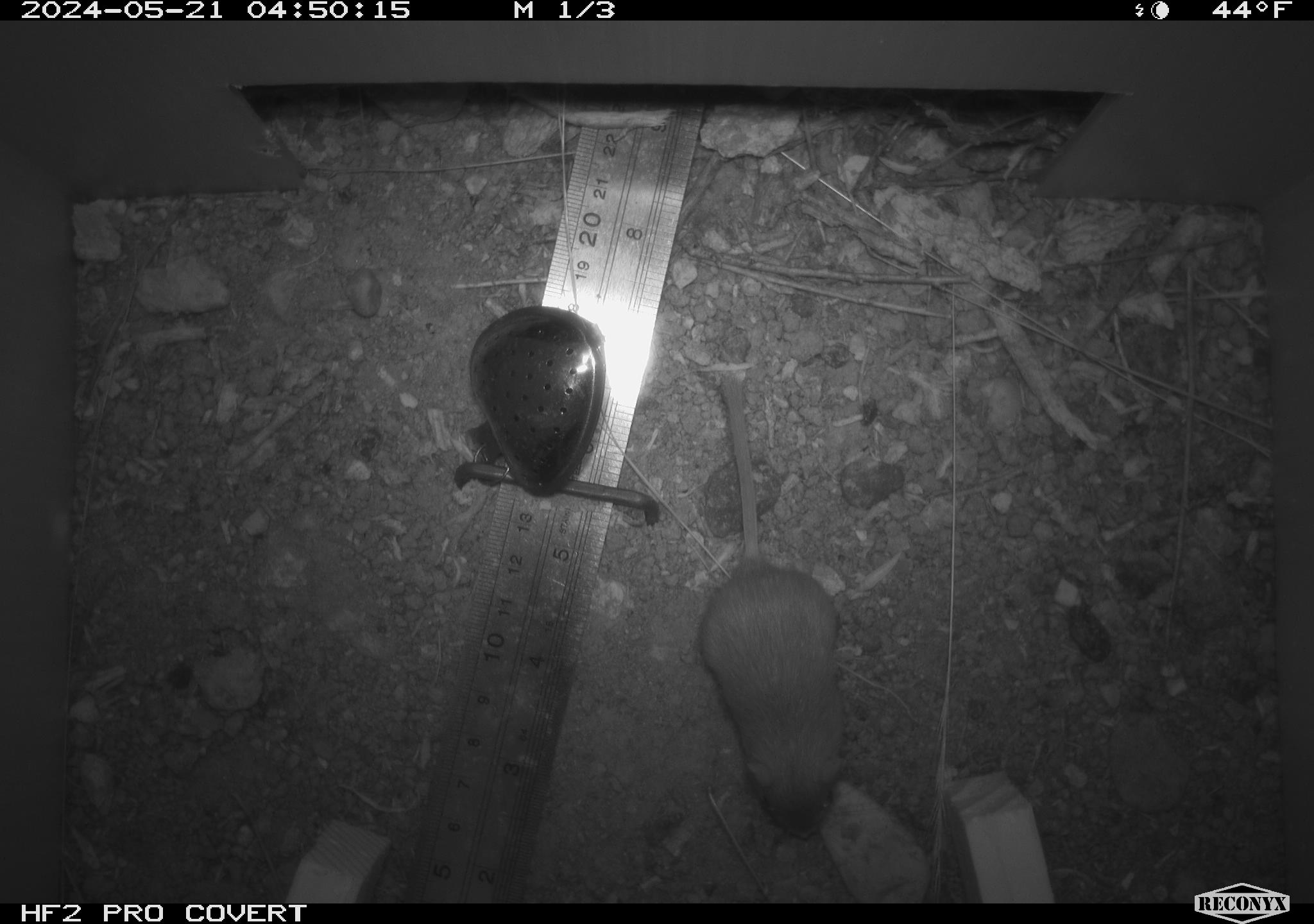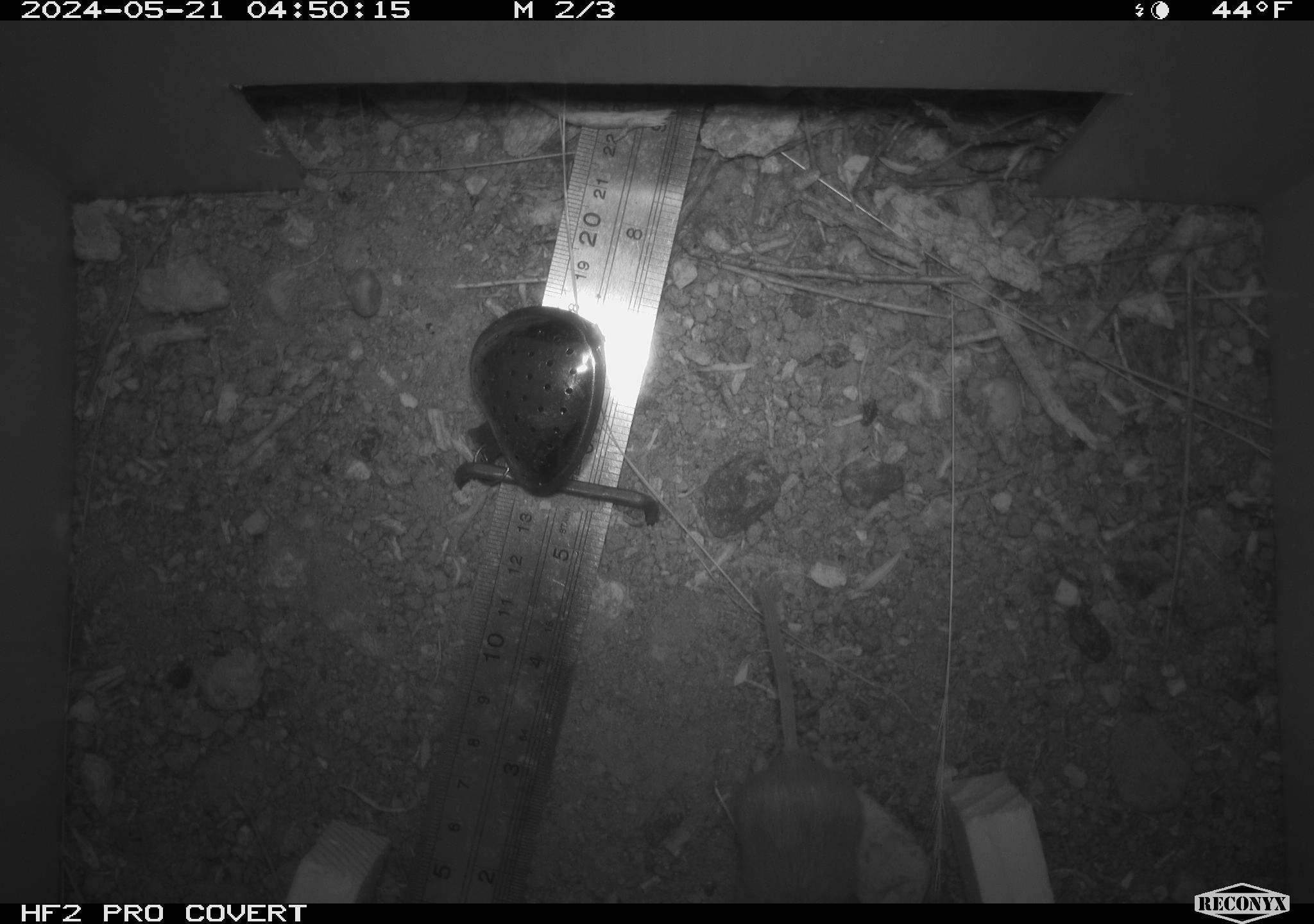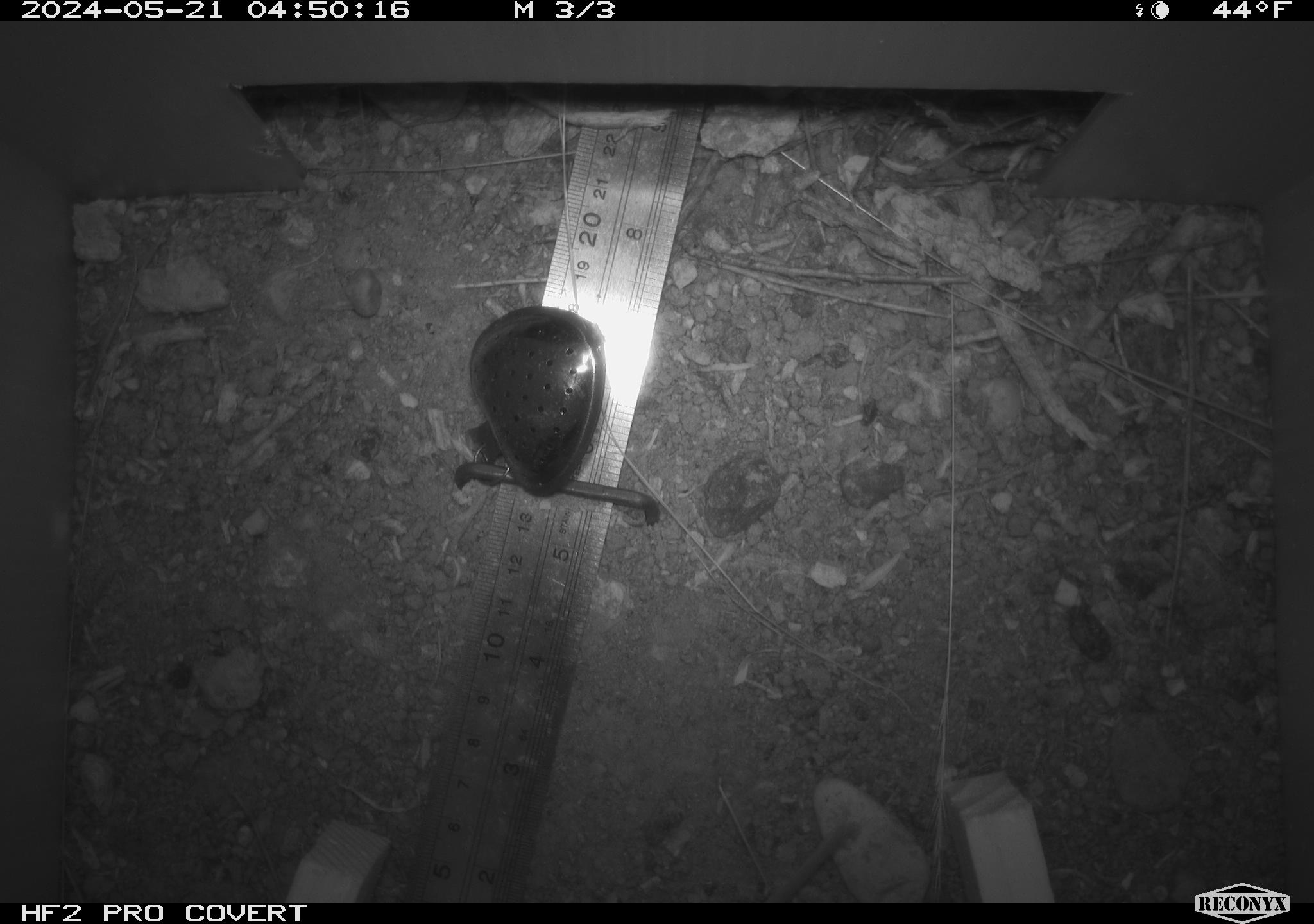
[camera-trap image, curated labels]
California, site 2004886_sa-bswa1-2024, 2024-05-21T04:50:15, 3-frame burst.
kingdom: Animalia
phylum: Chordata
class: Mammalia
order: Rodentia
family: Heteromyidae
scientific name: Heteromyidae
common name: kangaroo rats and pocket mice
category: heteromyidae family